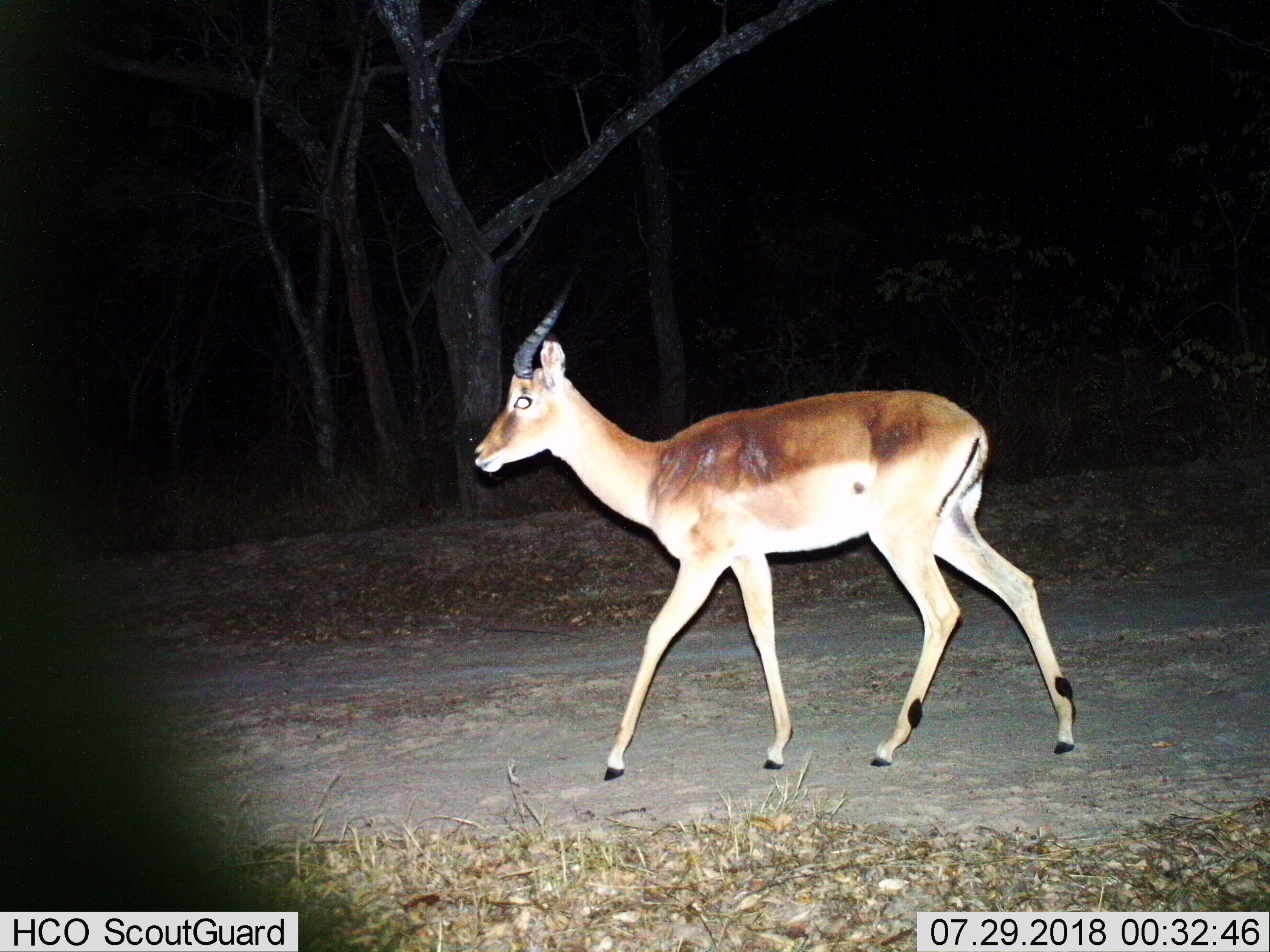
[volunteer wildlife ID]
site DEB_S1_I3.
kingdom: Animalia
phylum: Chordata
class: Mammalia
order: Artiodactyla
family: Bovidae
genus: Aepyceros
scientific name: Aepyceros melampus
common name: impala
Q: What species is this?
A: Impala (Aepyceros melampus).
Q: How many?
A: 1.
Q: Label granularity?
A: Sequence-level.